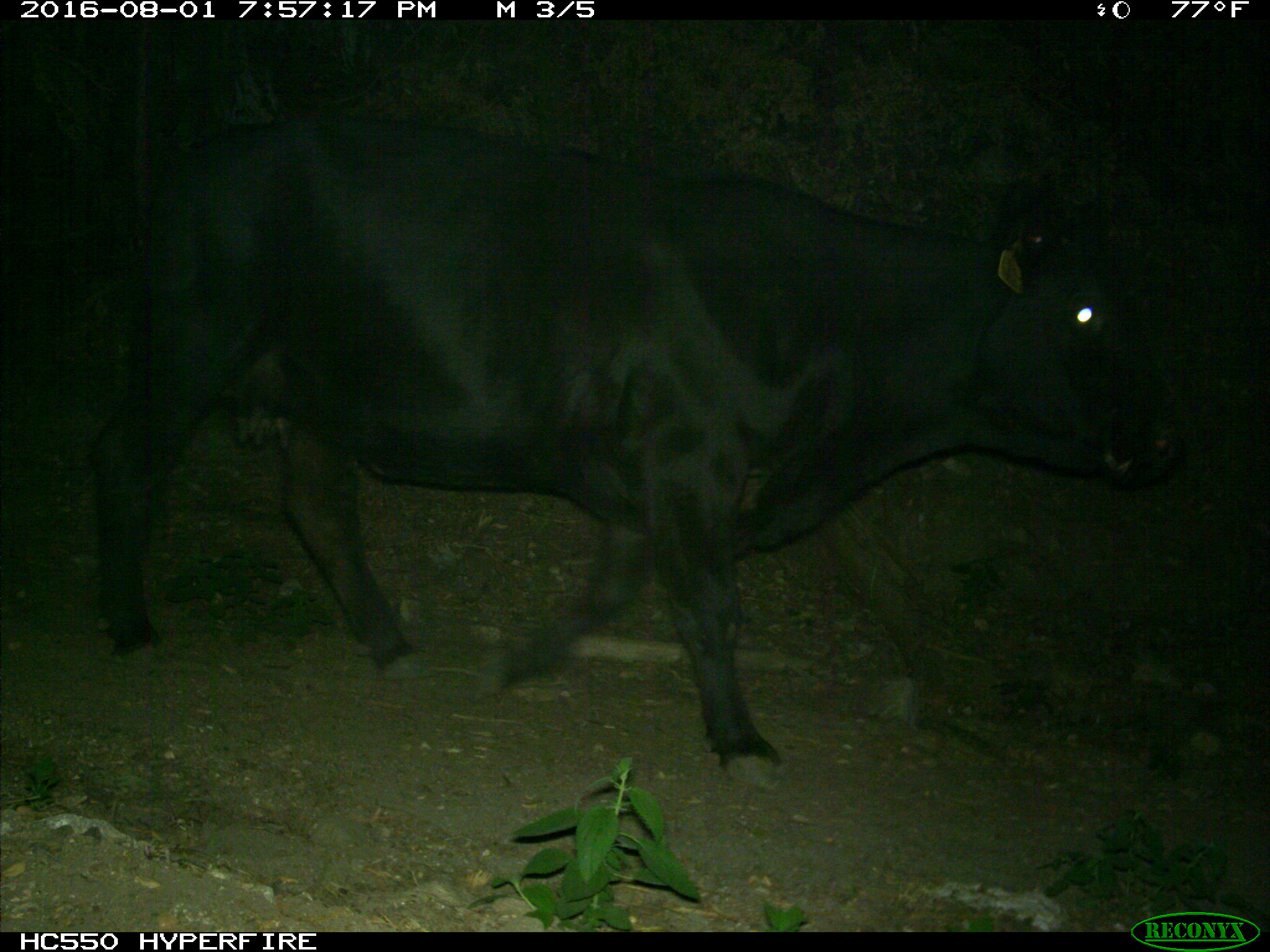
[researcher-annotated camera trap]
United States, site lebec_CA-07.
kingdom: Animalia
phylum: Chordata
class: Mammalia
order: Artiodactyla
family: Bovidae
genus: Bos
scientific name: Bos taurus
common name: domestic cow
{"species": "Bos taurus (domestic cow)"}